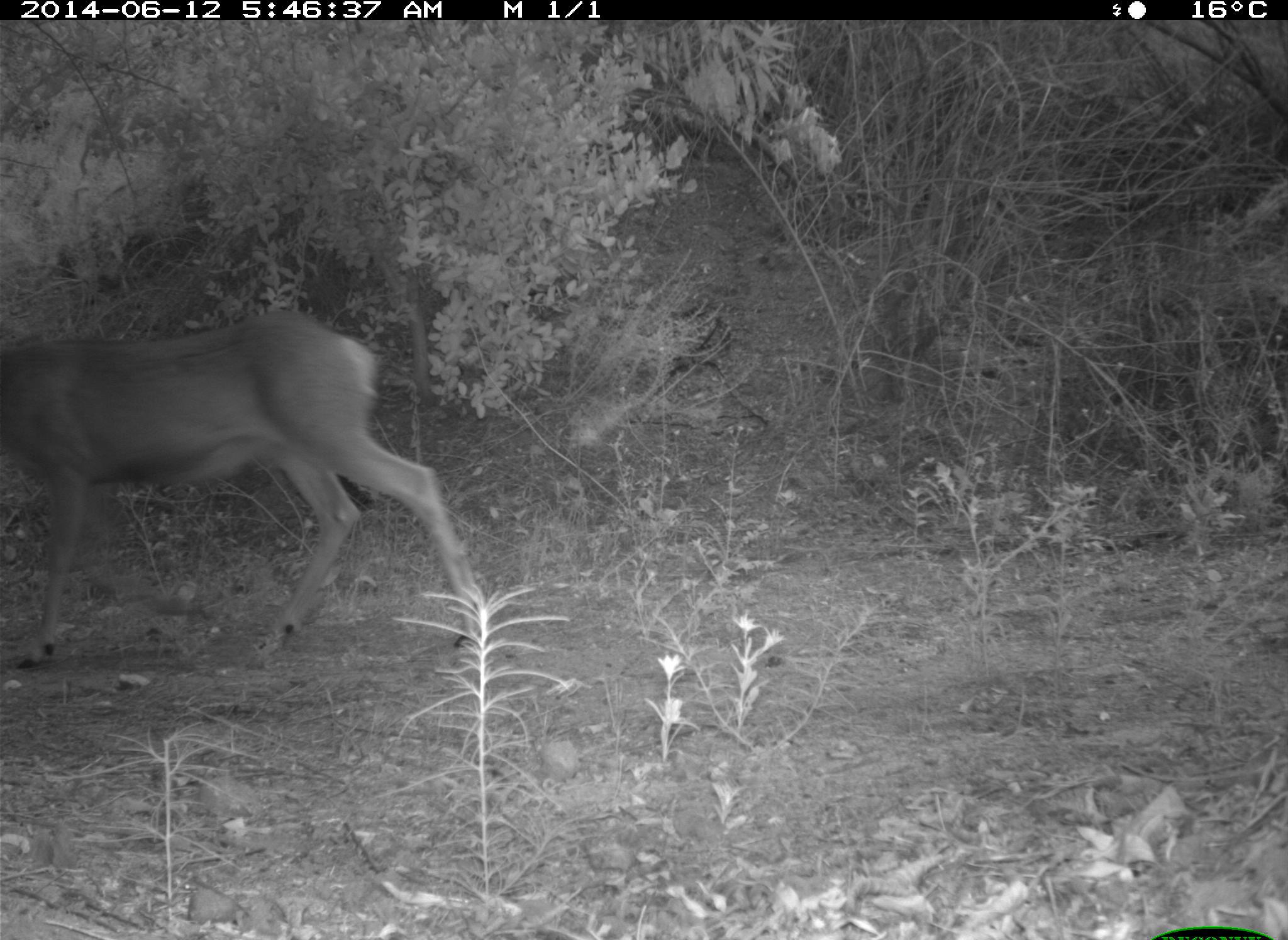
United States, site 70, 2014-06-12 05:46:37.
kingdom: Animalia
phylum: Chordata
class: Mammalia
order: Artiodactyla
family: Cervidae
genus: Odocoileus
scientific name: Odocoileus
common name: deer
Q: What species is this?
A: Deer (Odocoileus).